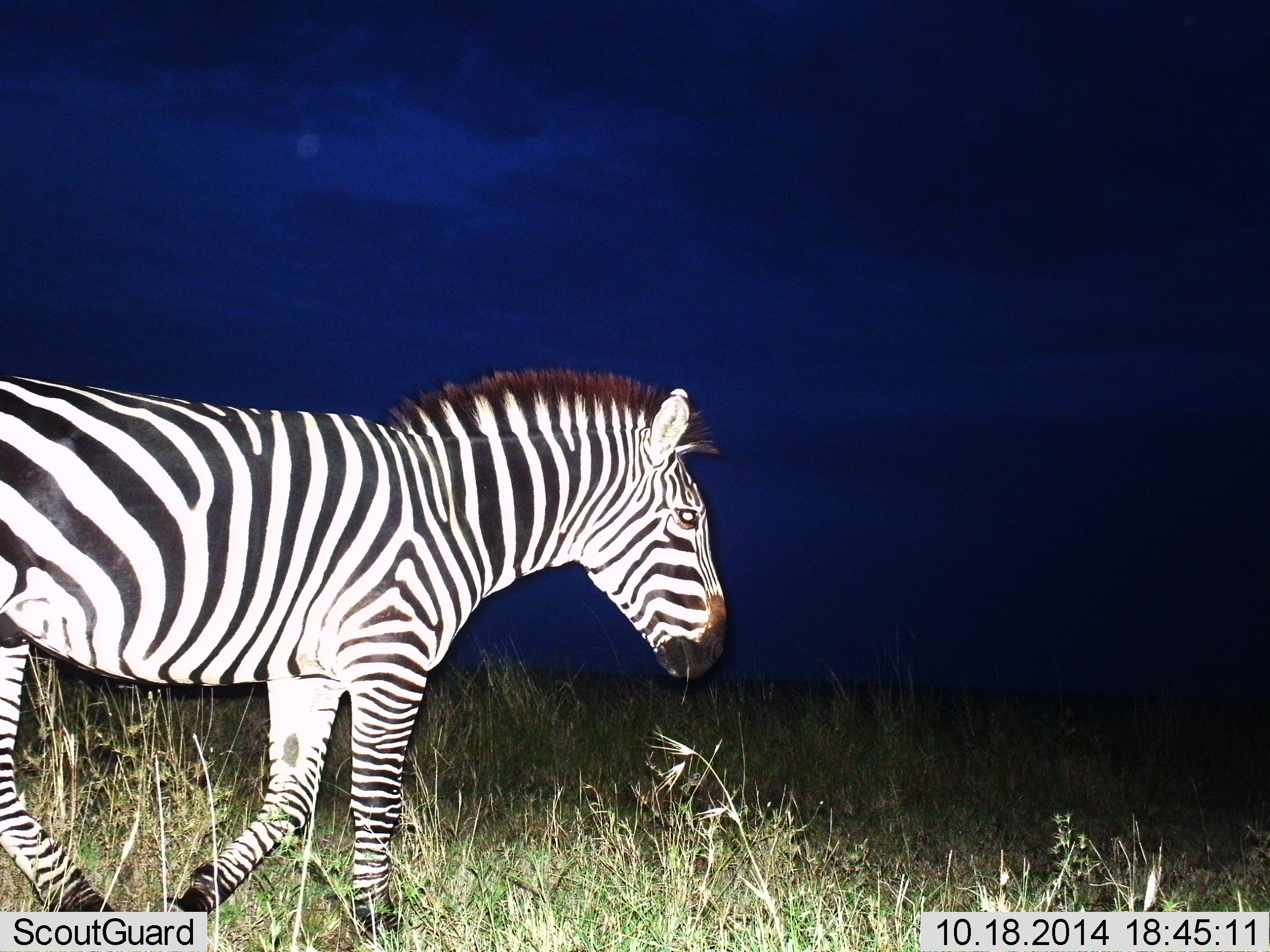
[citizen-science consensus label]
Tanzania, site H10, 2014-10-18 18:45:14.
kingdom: Animalia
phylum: Chordata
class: Mammalia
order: Perissodactyla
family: Equidae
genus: Equus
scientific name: Equus quagga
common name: plains zebra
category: zebra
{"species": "zebra (plains zebra) (Equus quagga)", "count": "1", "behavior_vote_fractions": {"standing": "30%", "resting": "0%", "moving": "80%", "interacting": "0%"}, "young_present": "0%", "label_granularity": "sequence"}